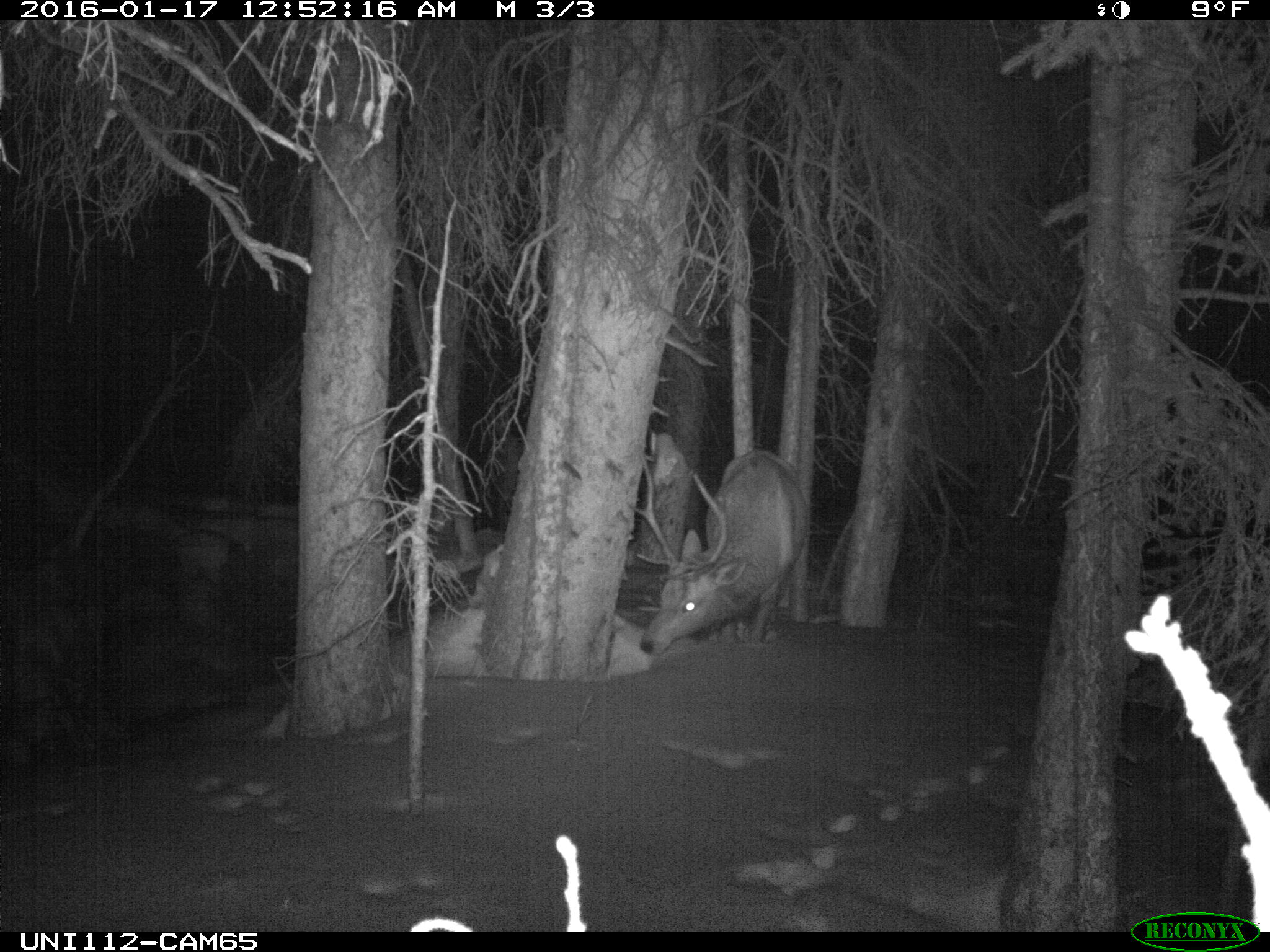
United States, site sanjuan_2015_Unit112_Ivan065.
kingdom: Animalia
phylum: Chordata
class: Mammalia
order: Artiodactyla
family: Cervidae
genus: Cervus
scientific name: Cervus elaphus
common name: red deer